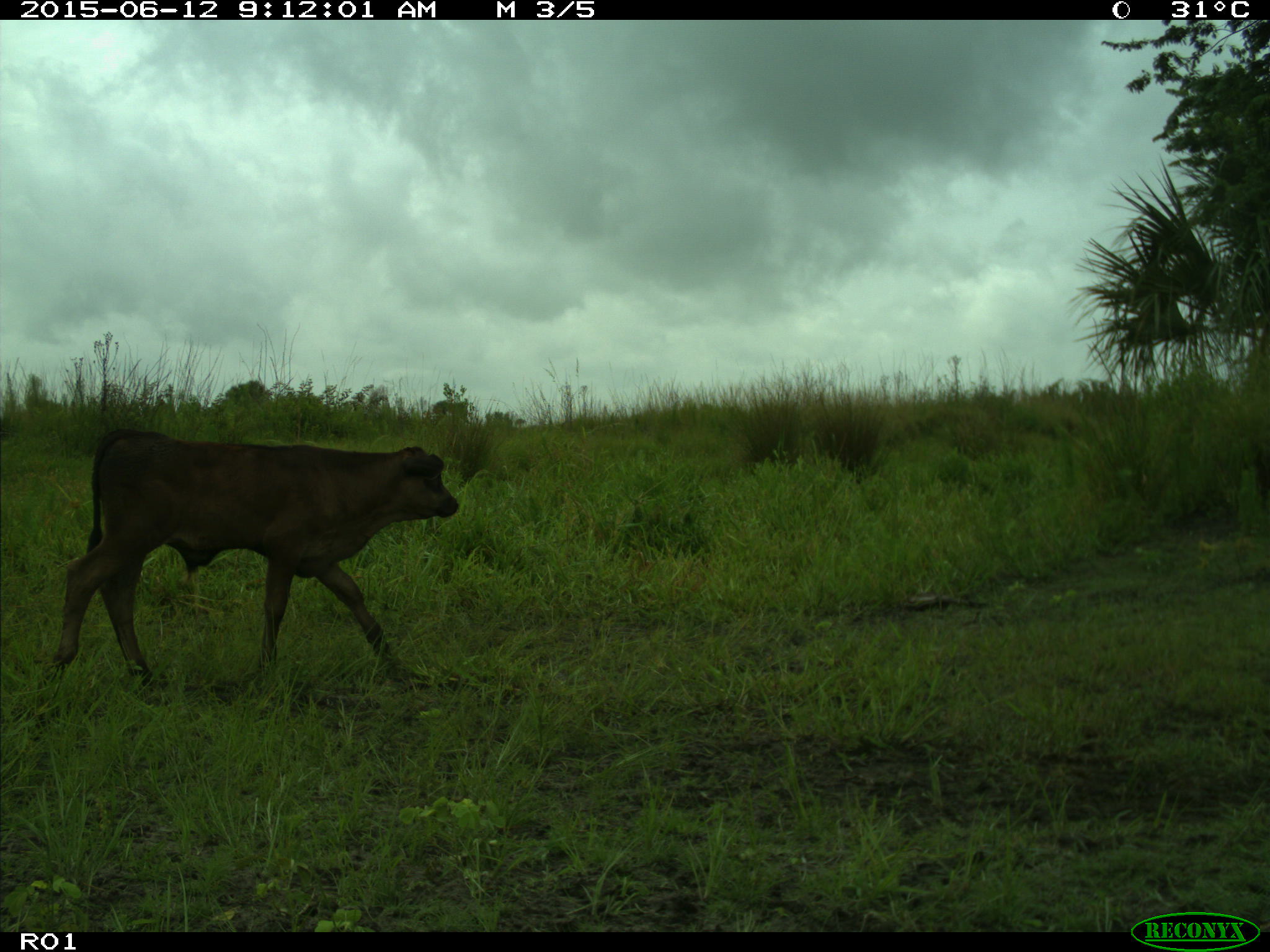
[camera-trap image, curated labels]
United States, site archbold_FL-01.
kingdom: Animalia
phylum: Chordata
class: Mammalia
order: Artiodactyla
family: Bovidae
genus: Bos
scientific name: Bos taurus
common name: domestic cow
Bos taurus (domestic cow).